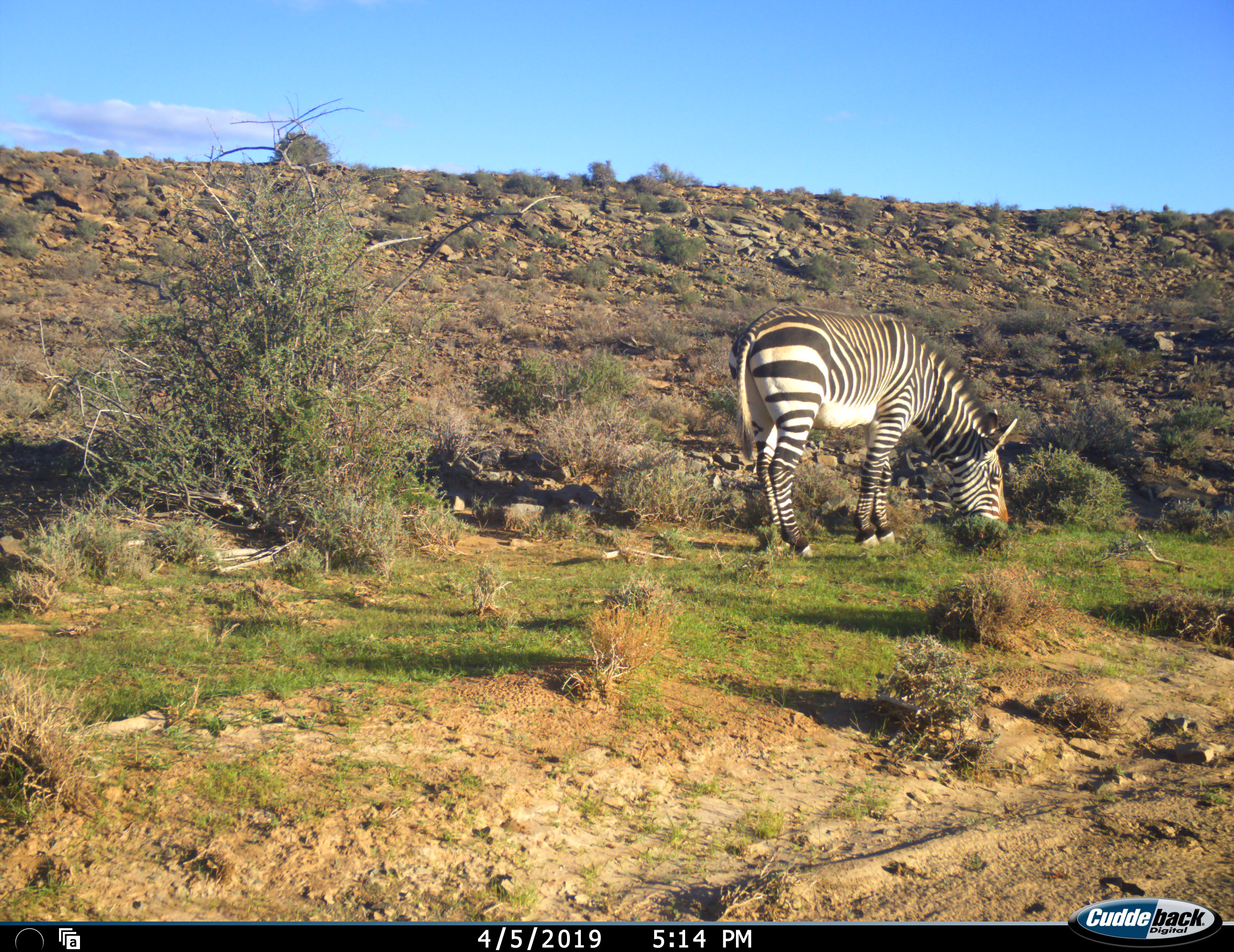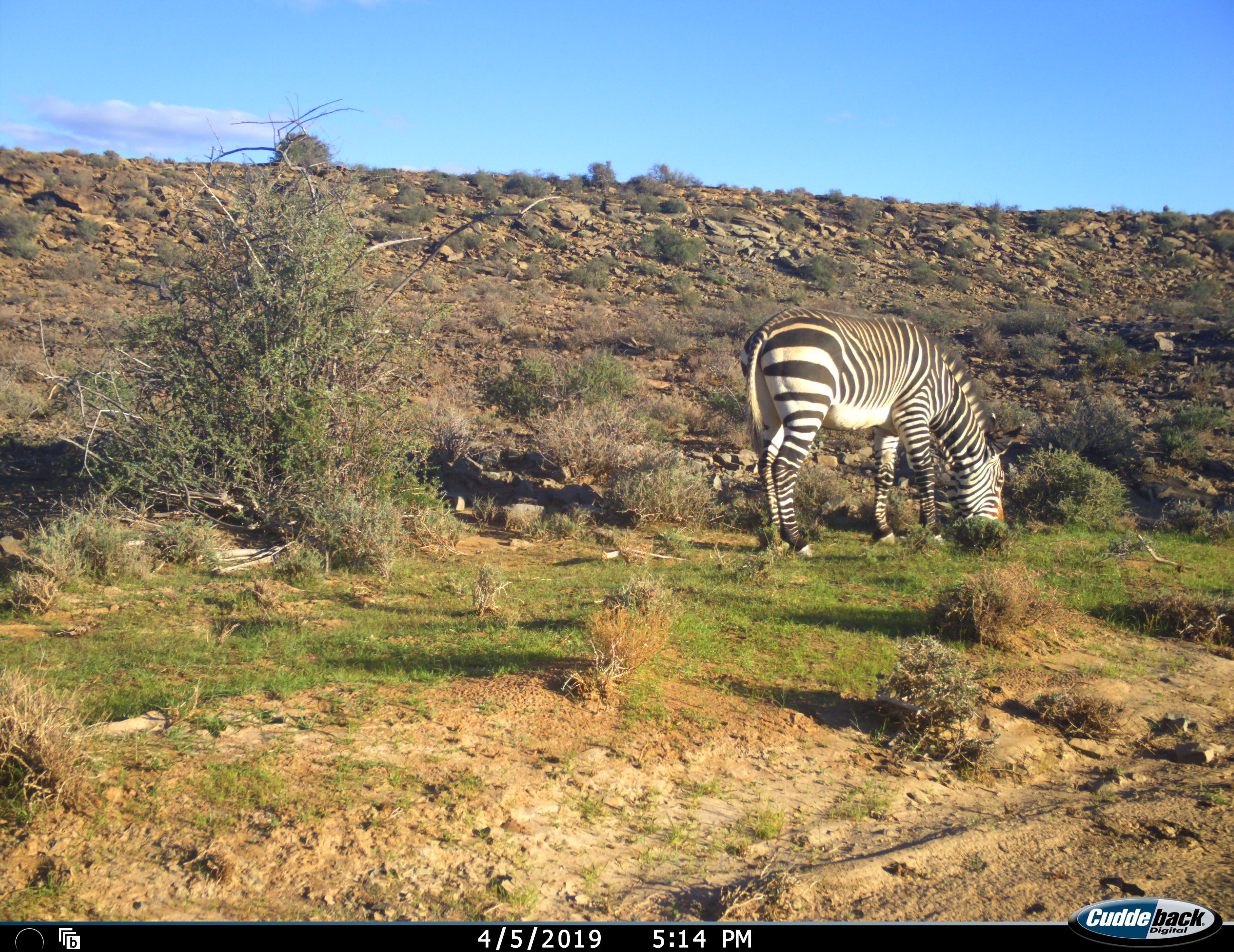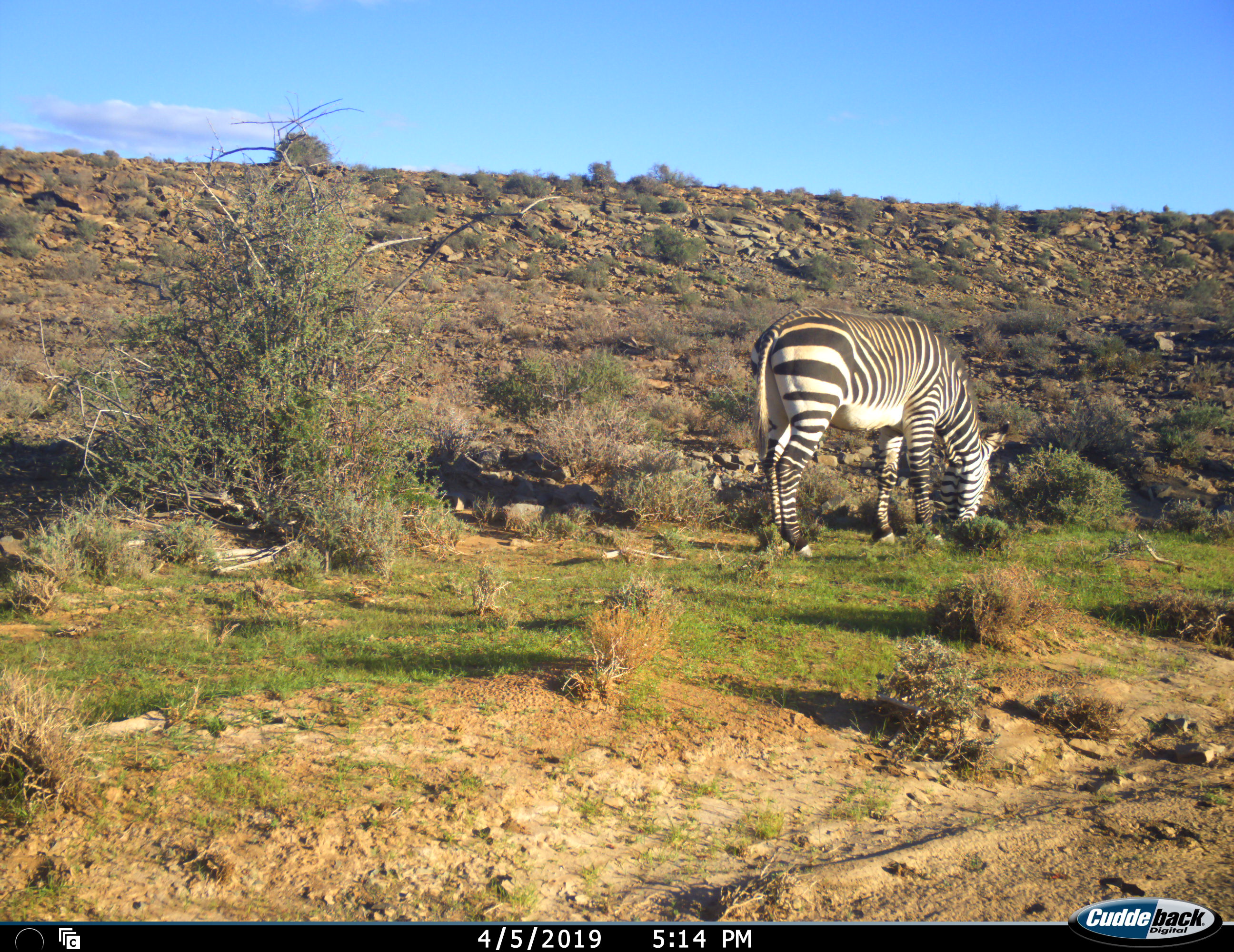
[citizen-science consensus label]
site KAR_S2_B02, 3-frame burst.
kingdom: Animalia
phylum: Chordata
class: Mammalia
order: Perissodactyla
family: Equidae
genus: Equus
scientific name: Equus zebra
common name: mountain zebra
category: zebramountain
Zebramountain (mountain zebra) (Equus zebra), count 1. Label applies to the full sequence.